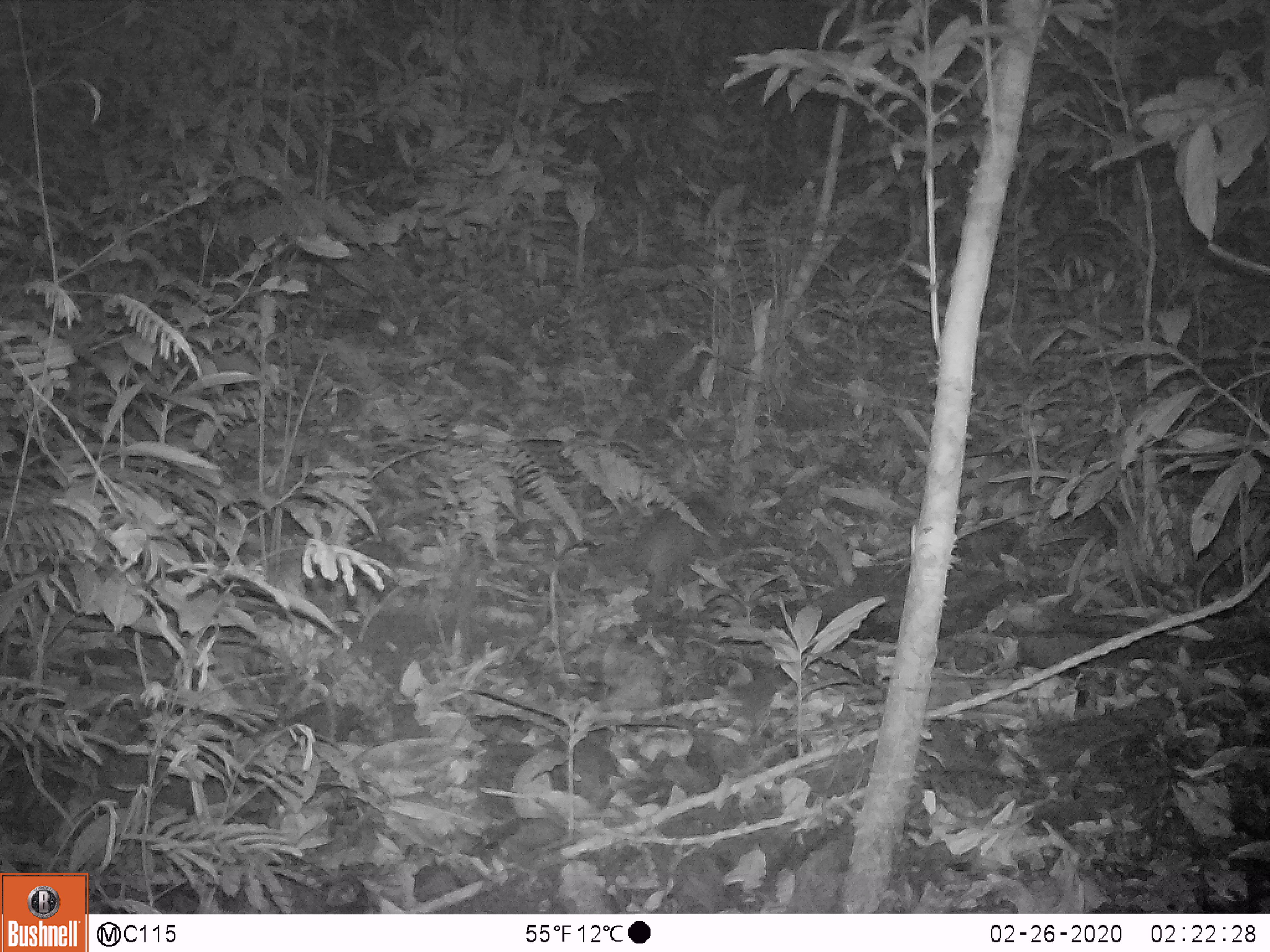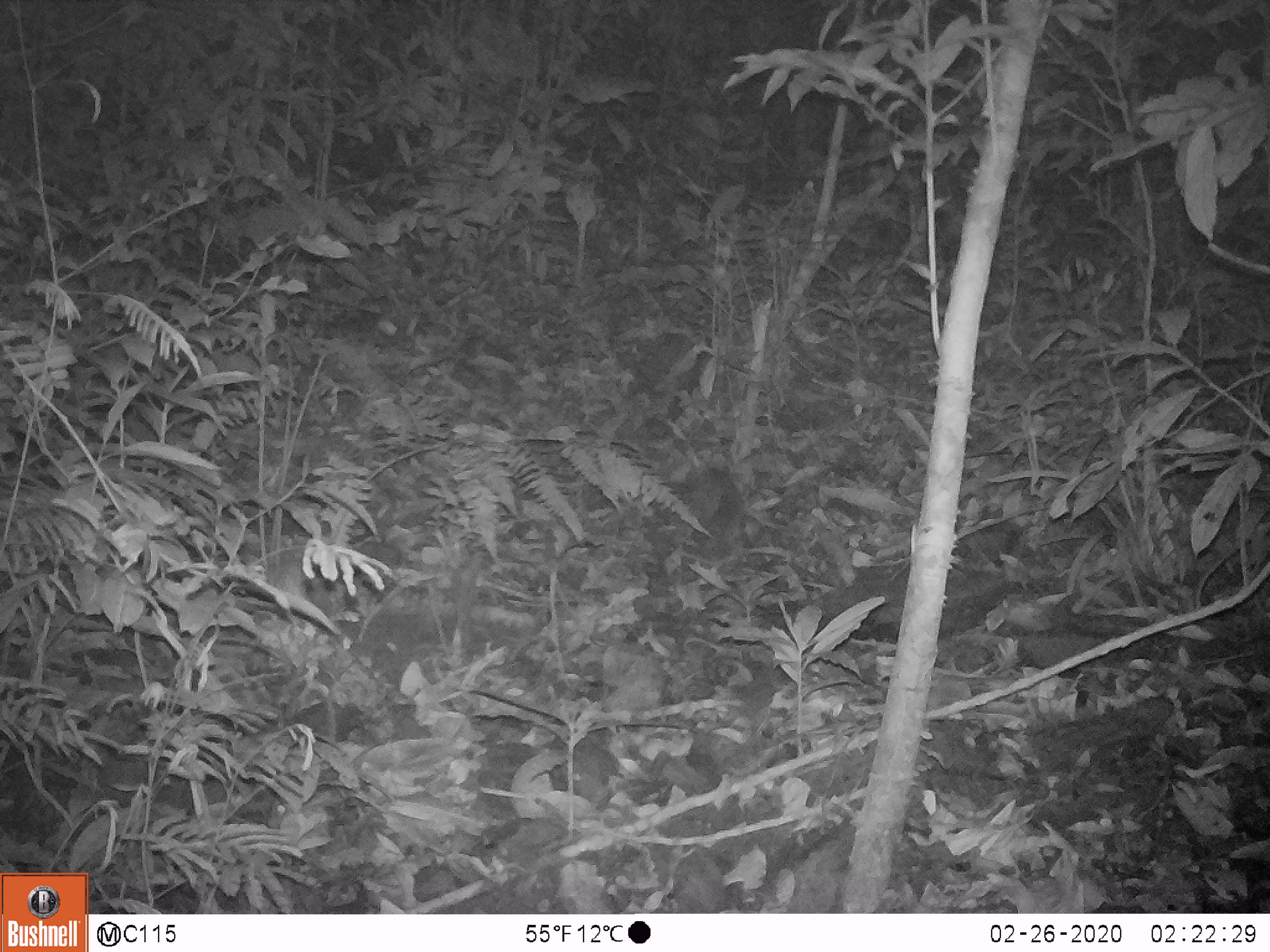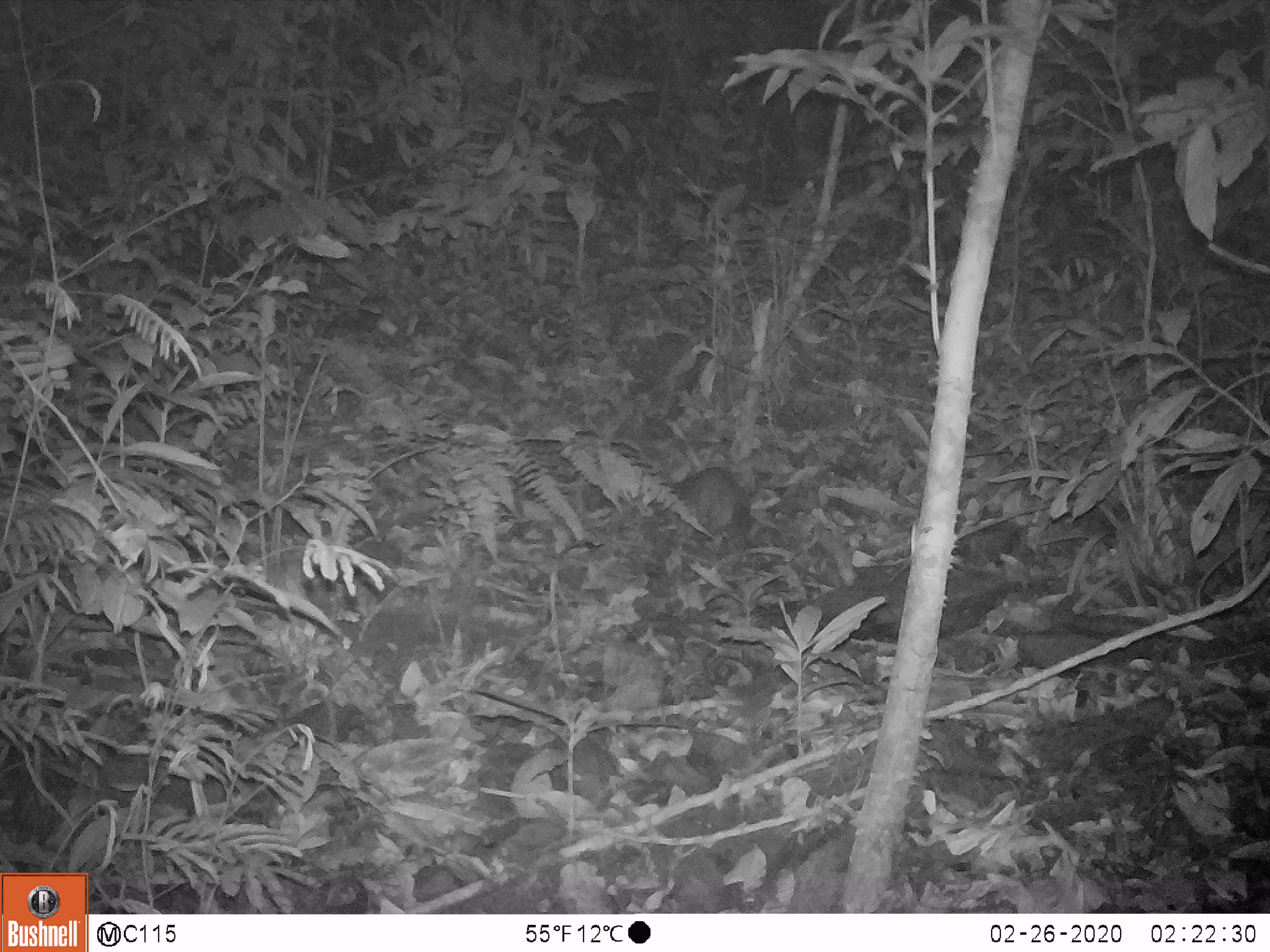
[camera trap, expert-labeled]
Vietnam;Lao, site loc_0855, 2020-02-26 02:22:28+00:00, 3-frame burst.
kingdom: Animalia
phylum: Chordata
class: Mammalia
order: Rodentia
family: Muridae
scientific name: Muridae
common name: old-world mice and rats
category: unidentified murid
Unidentified murid (old-world mice and rats) (Muridae). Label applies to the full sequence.